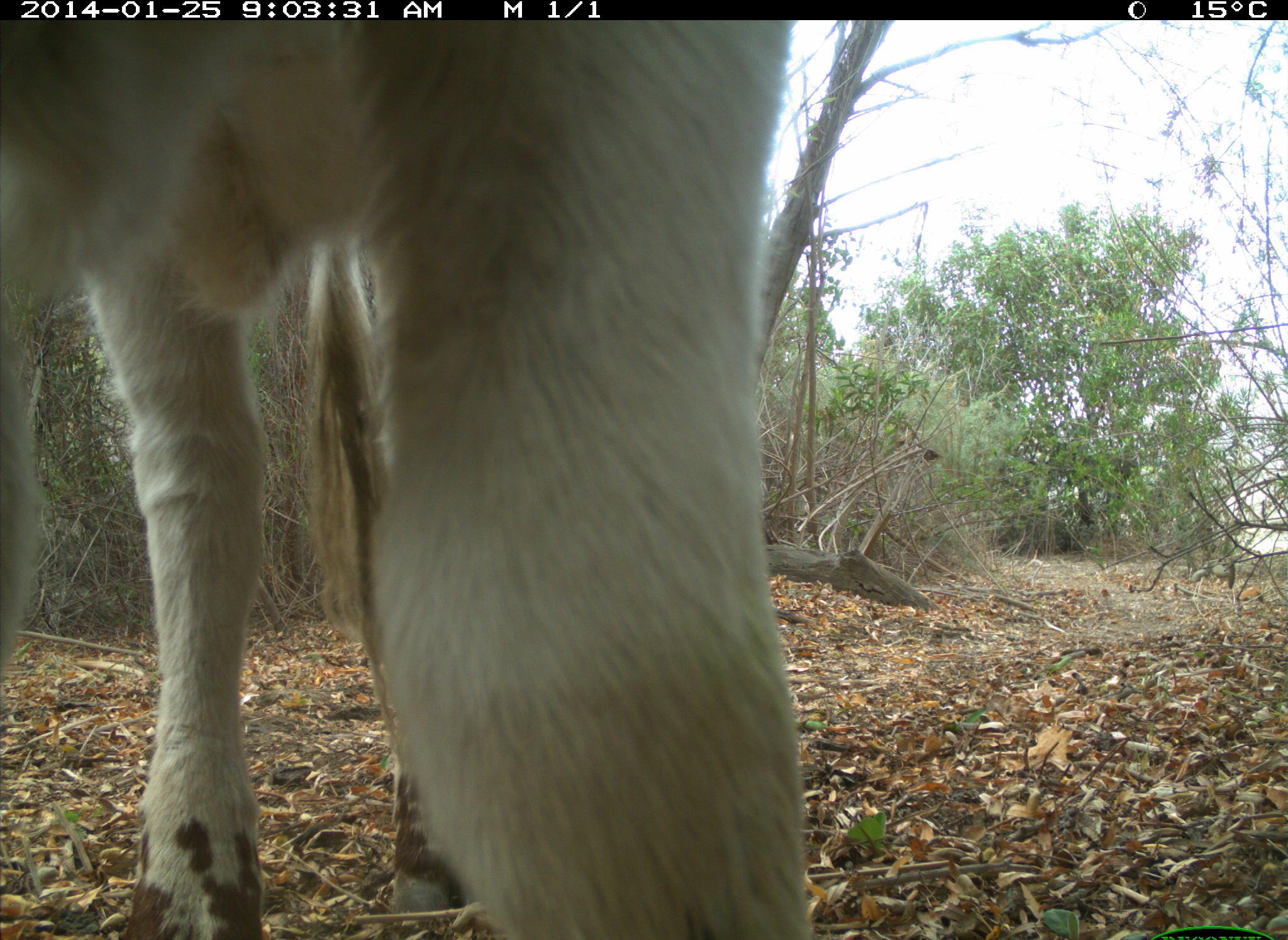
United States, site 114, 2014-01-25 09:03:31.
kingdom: Animalia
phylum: Chordata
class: Mammalia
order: Artiodactyla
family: Bovidae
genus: Bos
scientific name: Bos taurus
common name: cow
Cow (Bos taurus).